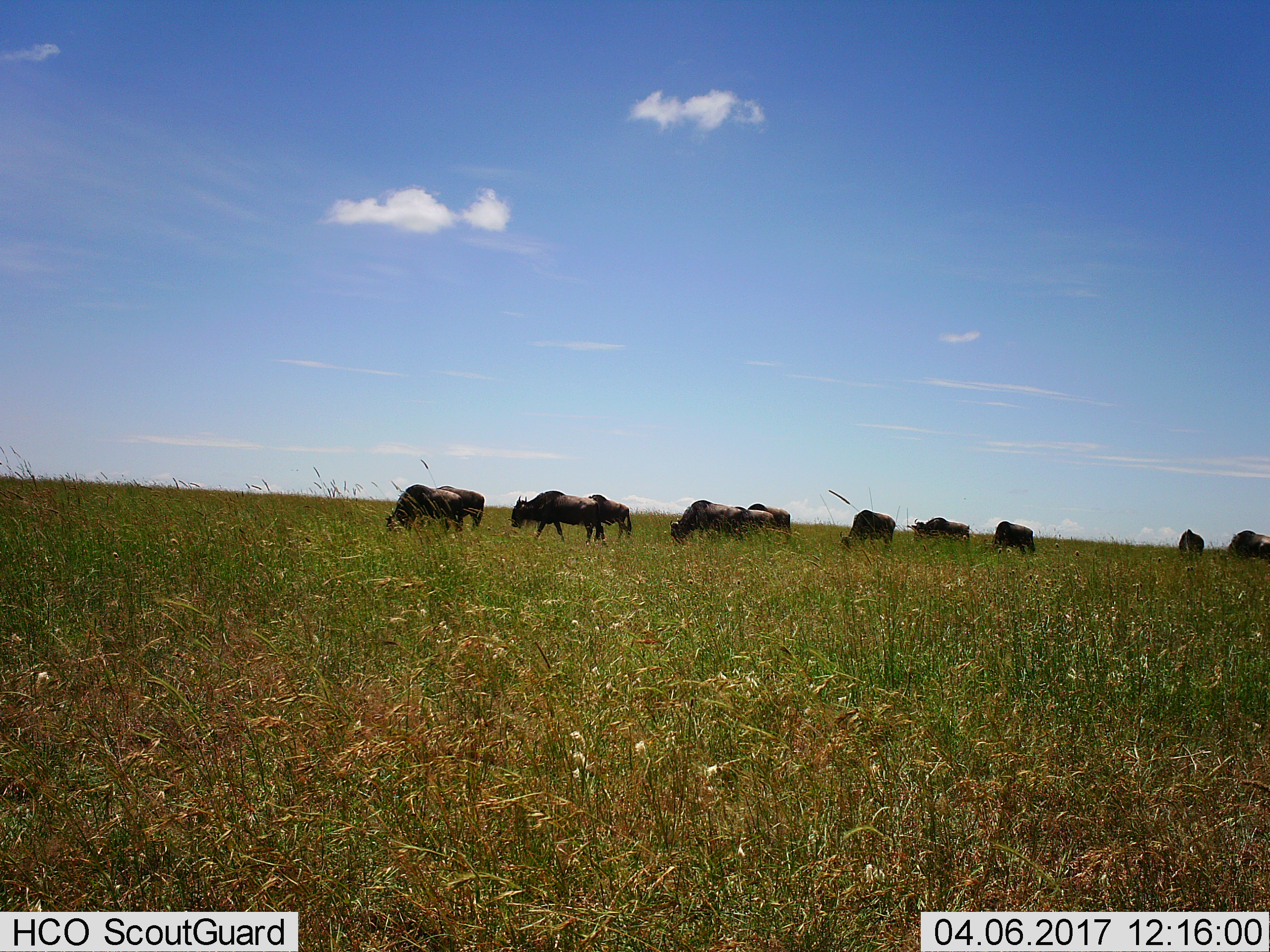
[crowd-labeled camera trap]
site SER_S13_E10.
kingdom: Animalia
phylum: Chordata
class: Mammalia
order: Artiodactyla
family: Bovidae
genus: Connochaetes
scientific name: Connochaetes taurinus taurinus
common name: blue wildebeest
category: wildebeestblue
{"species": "wildebeestblue (blue wildebeest) (Connochaetes taurinus taurinus)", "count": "11-50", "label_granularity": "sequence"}